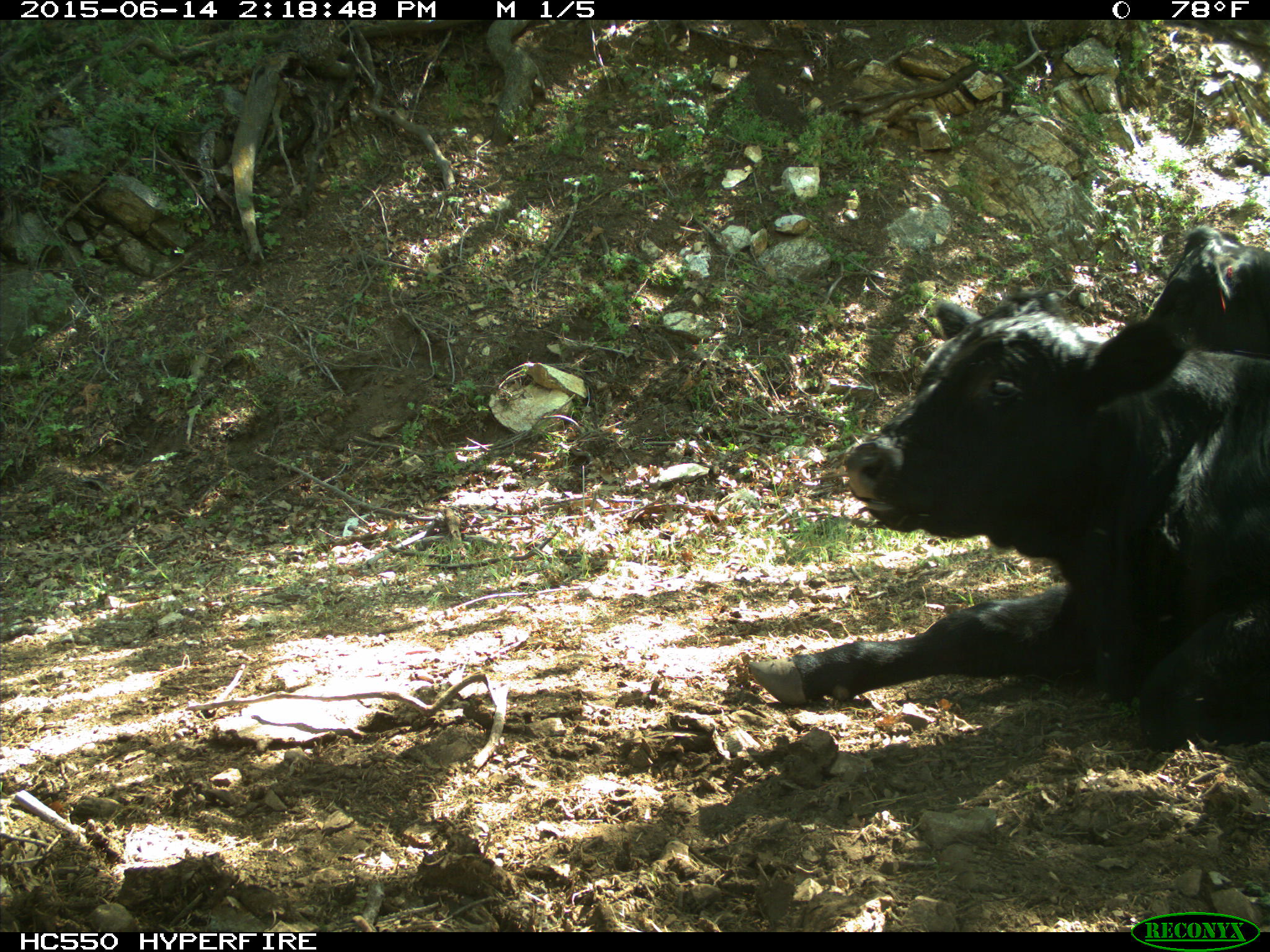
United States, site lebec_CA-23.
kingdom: Animalia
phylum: Chordata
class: Mammalia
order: Artiodactyla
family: Bovidae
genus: Bos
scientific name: Bos taurus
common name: domestic cow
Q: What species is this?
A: Bos taurus (domestic cow).